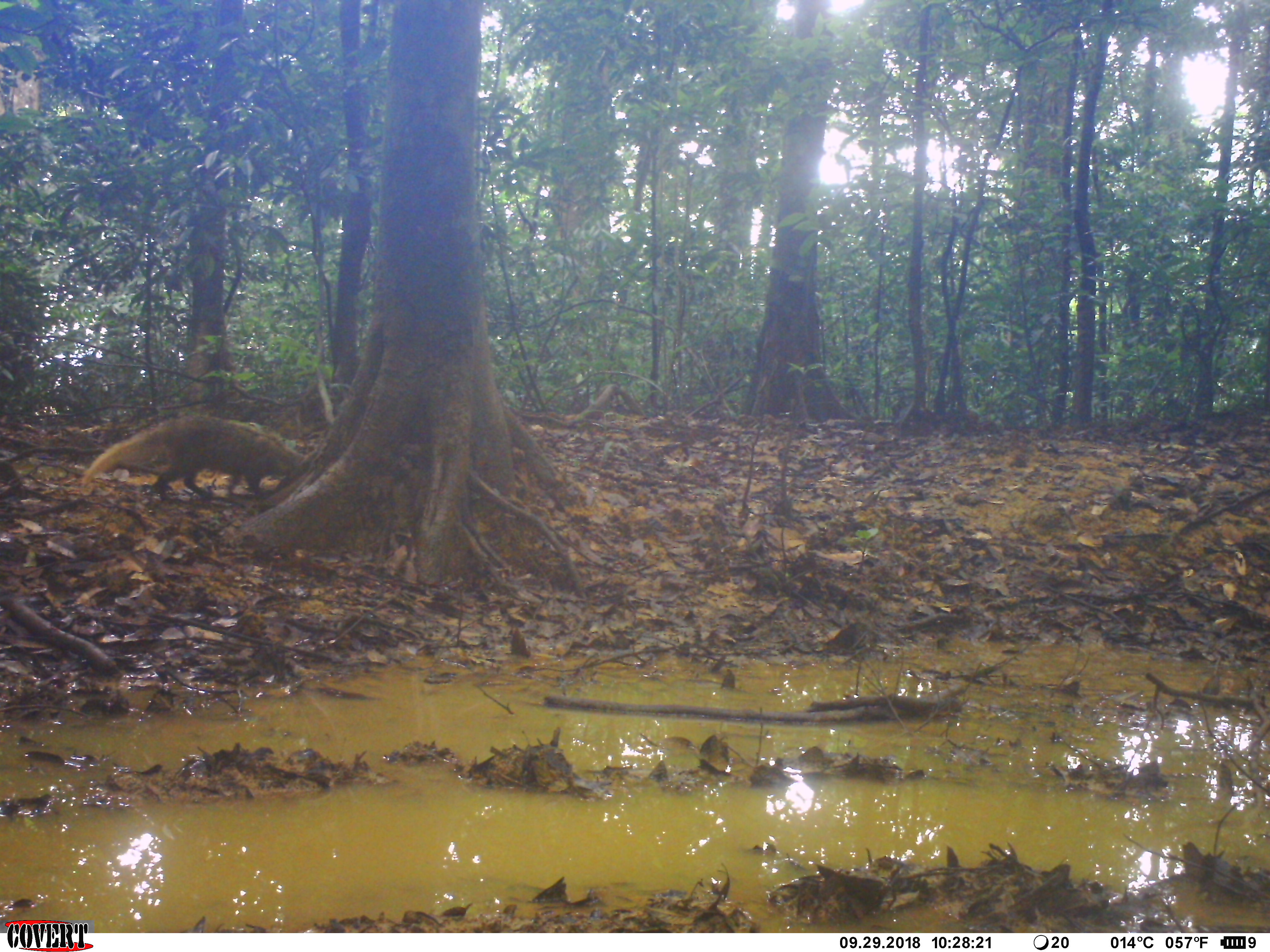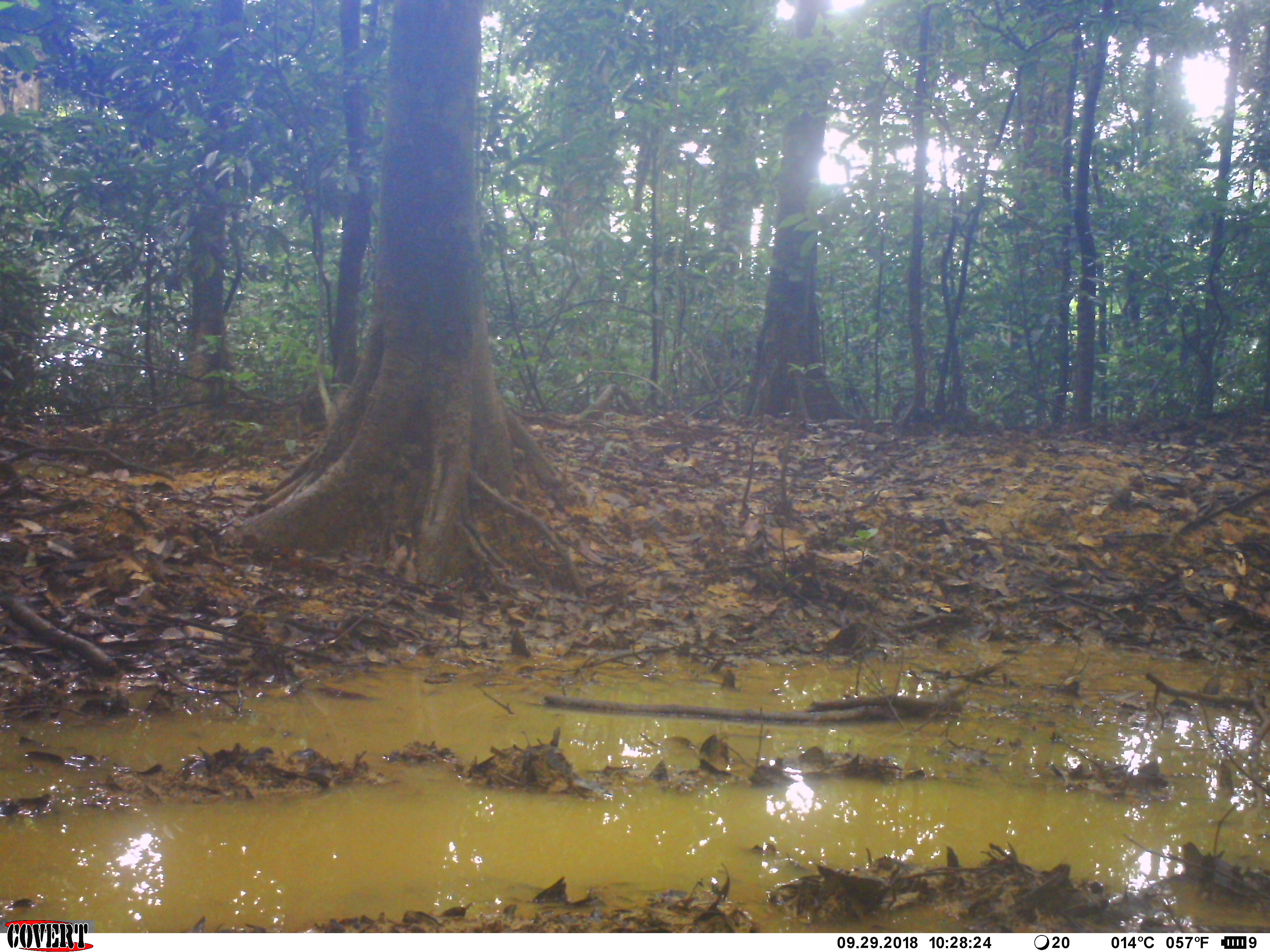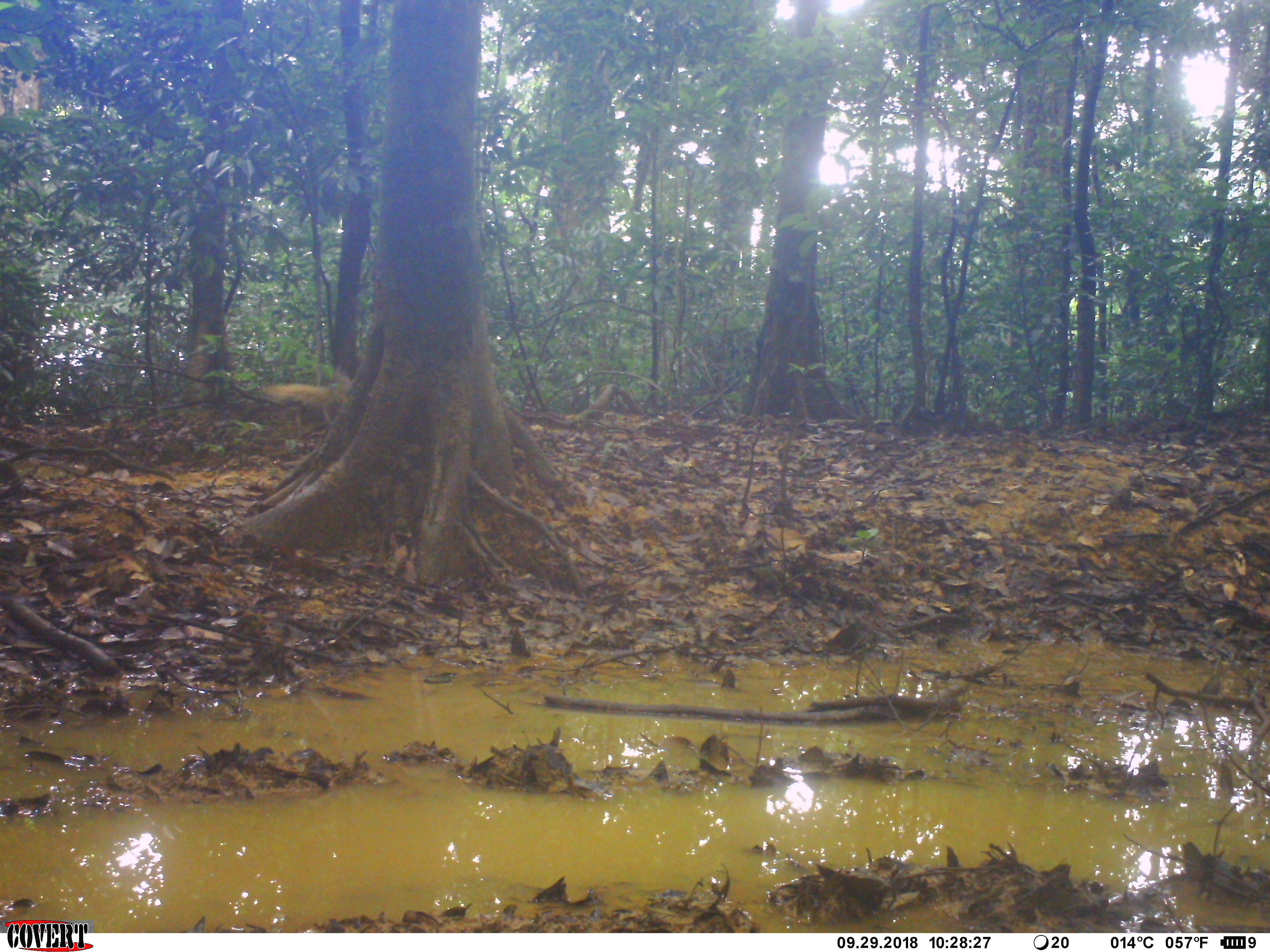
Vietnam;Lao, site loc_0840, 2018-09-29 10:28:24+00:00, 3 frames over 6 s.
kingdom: Animalia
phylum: Chordata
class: Mammalia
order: Carnivora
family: Herpestidae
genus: Urva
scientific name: Urva urva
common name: crab-eating mongoose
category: crab eating mongoose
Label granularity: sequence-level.